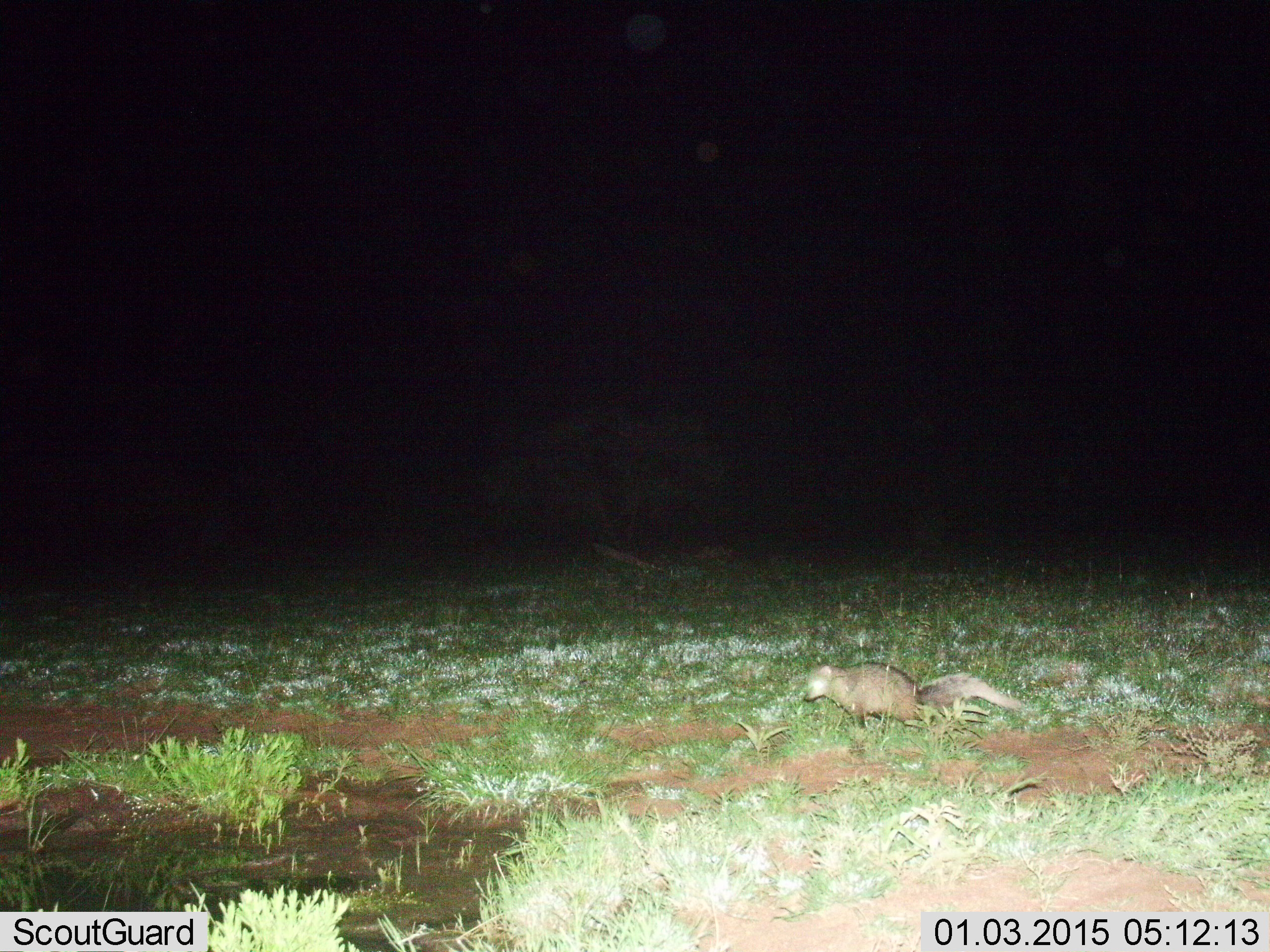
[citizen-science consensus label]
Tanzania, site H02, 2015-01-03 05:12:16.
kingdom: Animalia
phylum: Chordata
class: Mammalia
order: Carnivora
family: Herpestidae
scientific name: Herpestidae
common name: mongoose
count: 1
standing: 30%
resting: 0%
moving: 80%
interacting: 0%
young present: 0%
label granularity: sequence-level